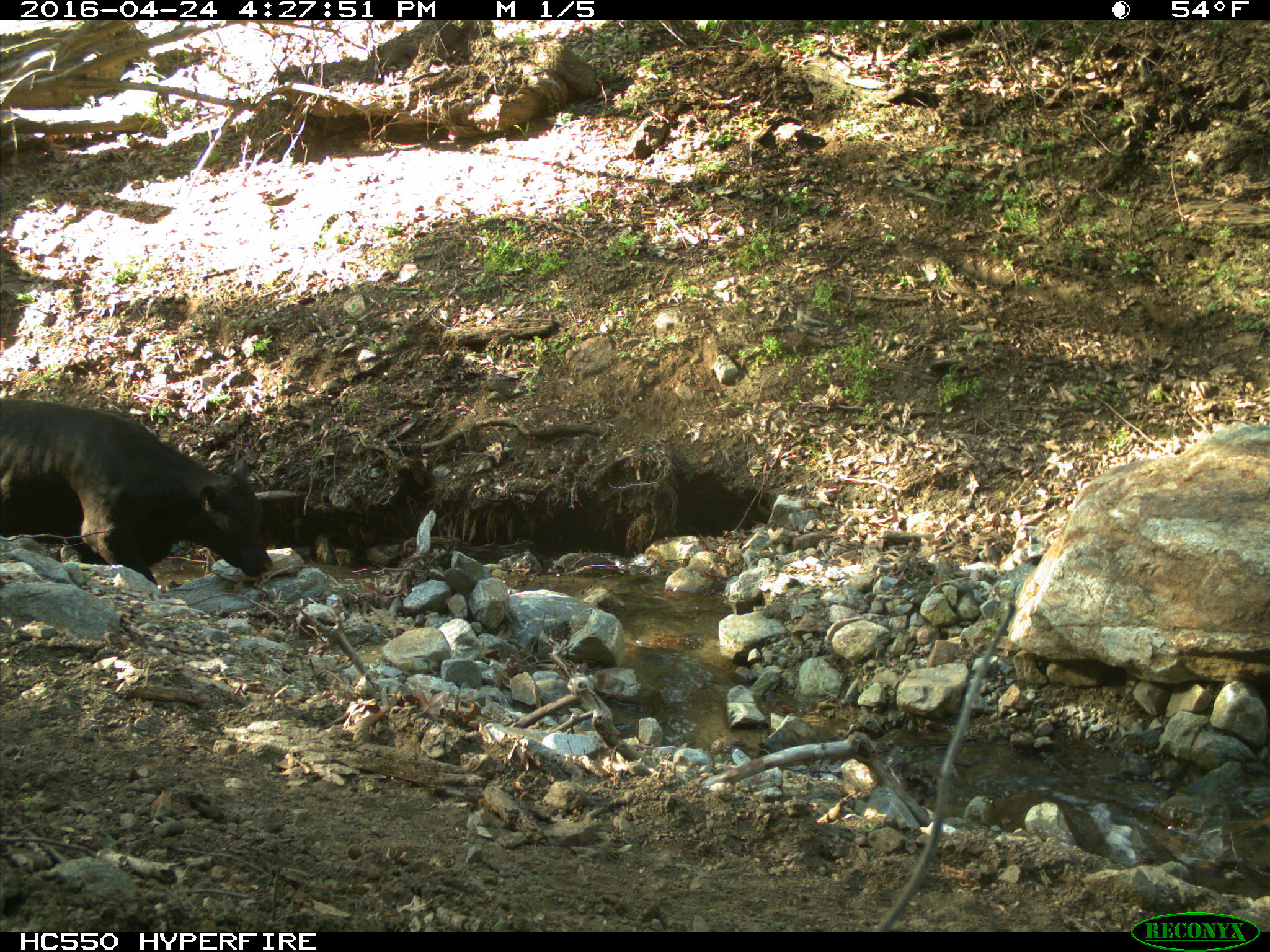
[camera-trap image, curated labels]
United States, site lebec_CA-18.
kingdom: Animalia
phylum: Chordata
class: Mammalia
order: Artiodactyla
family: Bovidae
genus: Bos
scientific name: Bos taurus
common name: domestic cow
Bos taurus (domestic cow).